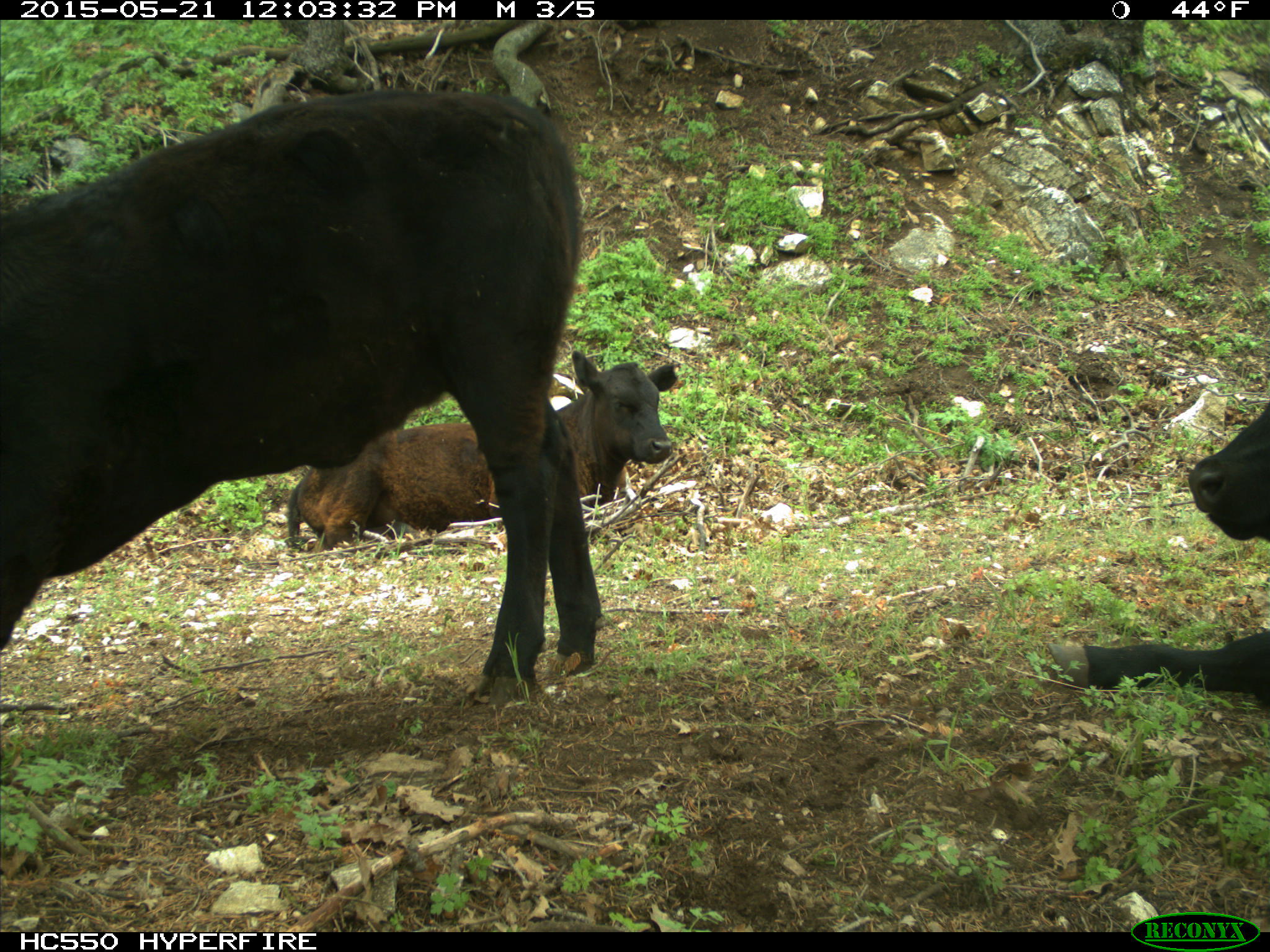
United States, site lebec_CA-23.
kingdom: Animalia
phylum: Chordata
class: Mammalia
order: Artiodactyla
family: Bovidae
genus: Bos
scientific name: Bos taurus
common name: domestic cow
Bos taurus (domestic cow).